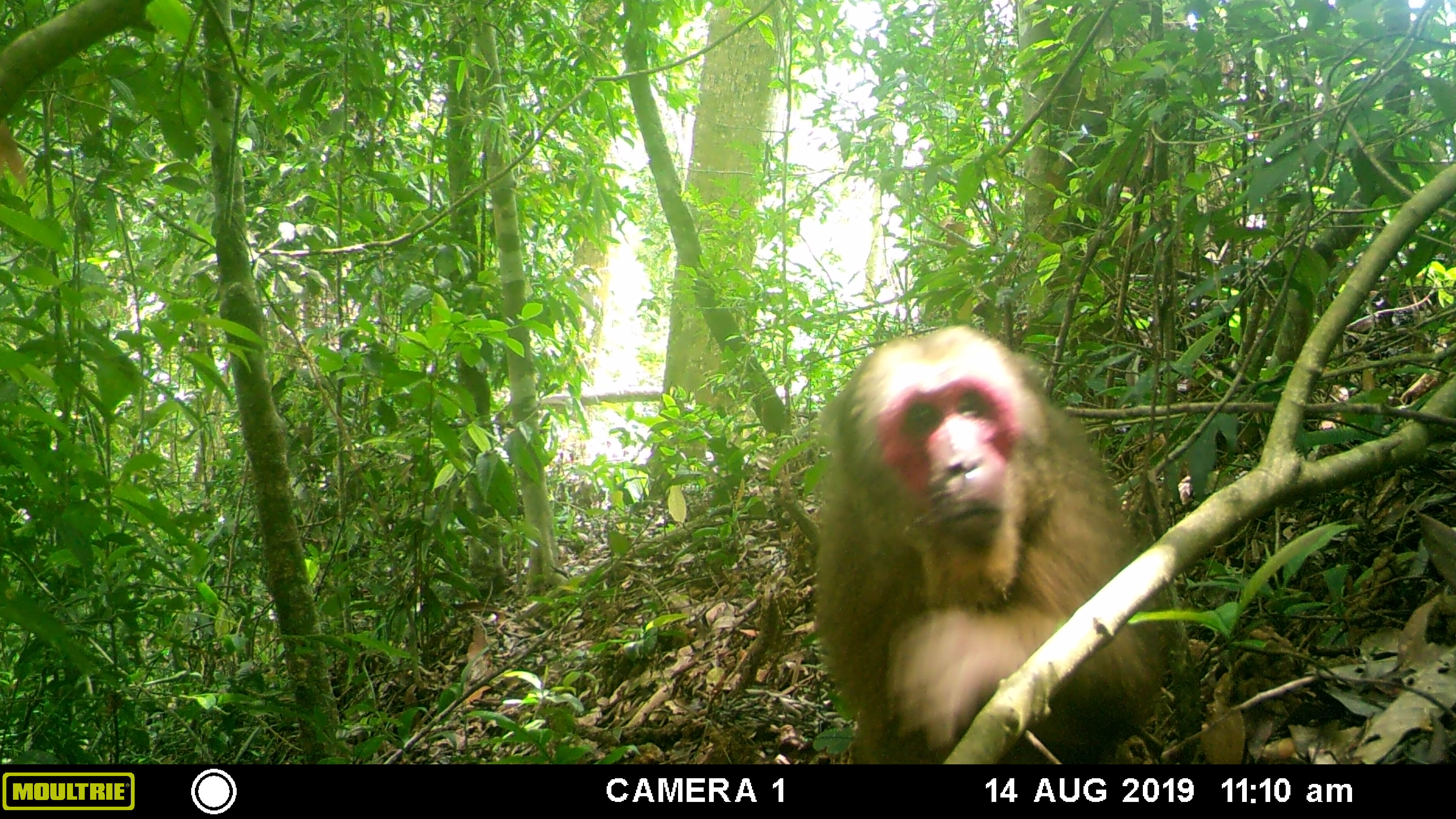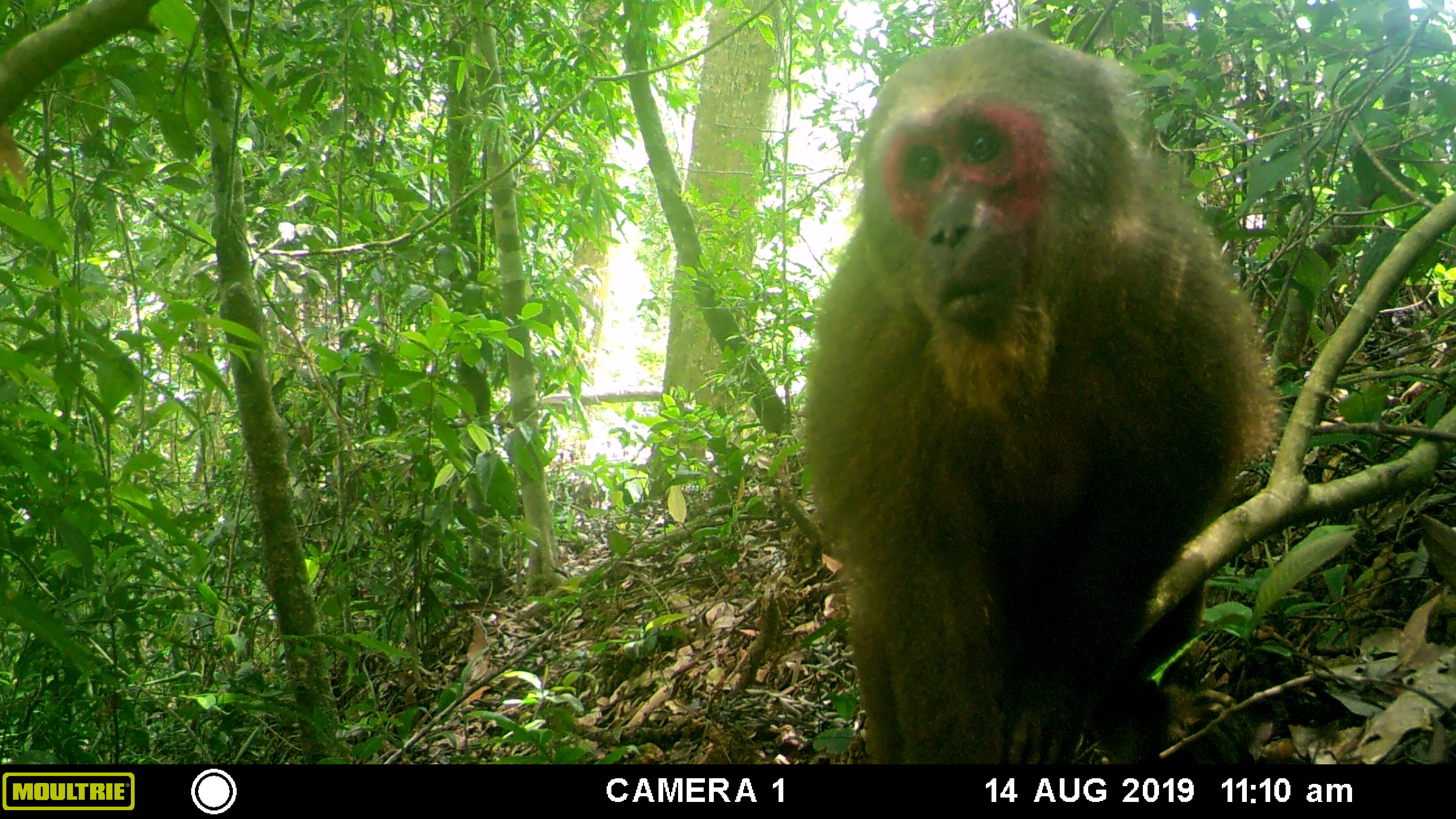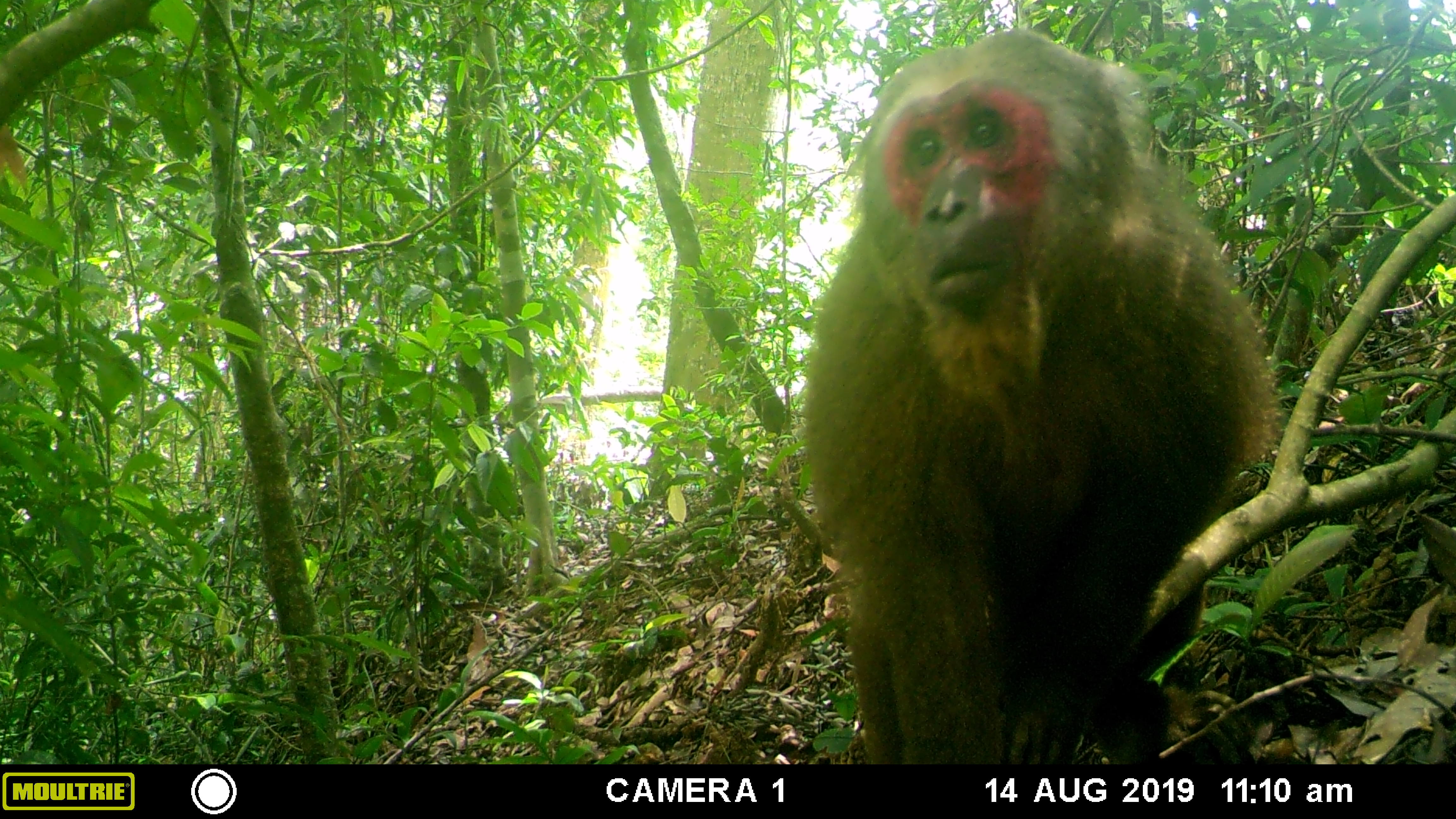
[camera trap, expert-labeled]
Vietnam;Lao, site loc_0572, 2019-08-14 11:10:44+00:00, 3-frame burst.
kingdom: Animalia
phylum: Chordata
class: Mammalia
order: Primates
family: Cercopithecidae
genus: Macaca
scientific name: Macaca arctoides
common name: stump-tailed macaque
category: stump tailed macaque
Stump tailed macaque (stump-tailed macaque) (Macaca arctoides). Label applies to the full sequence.